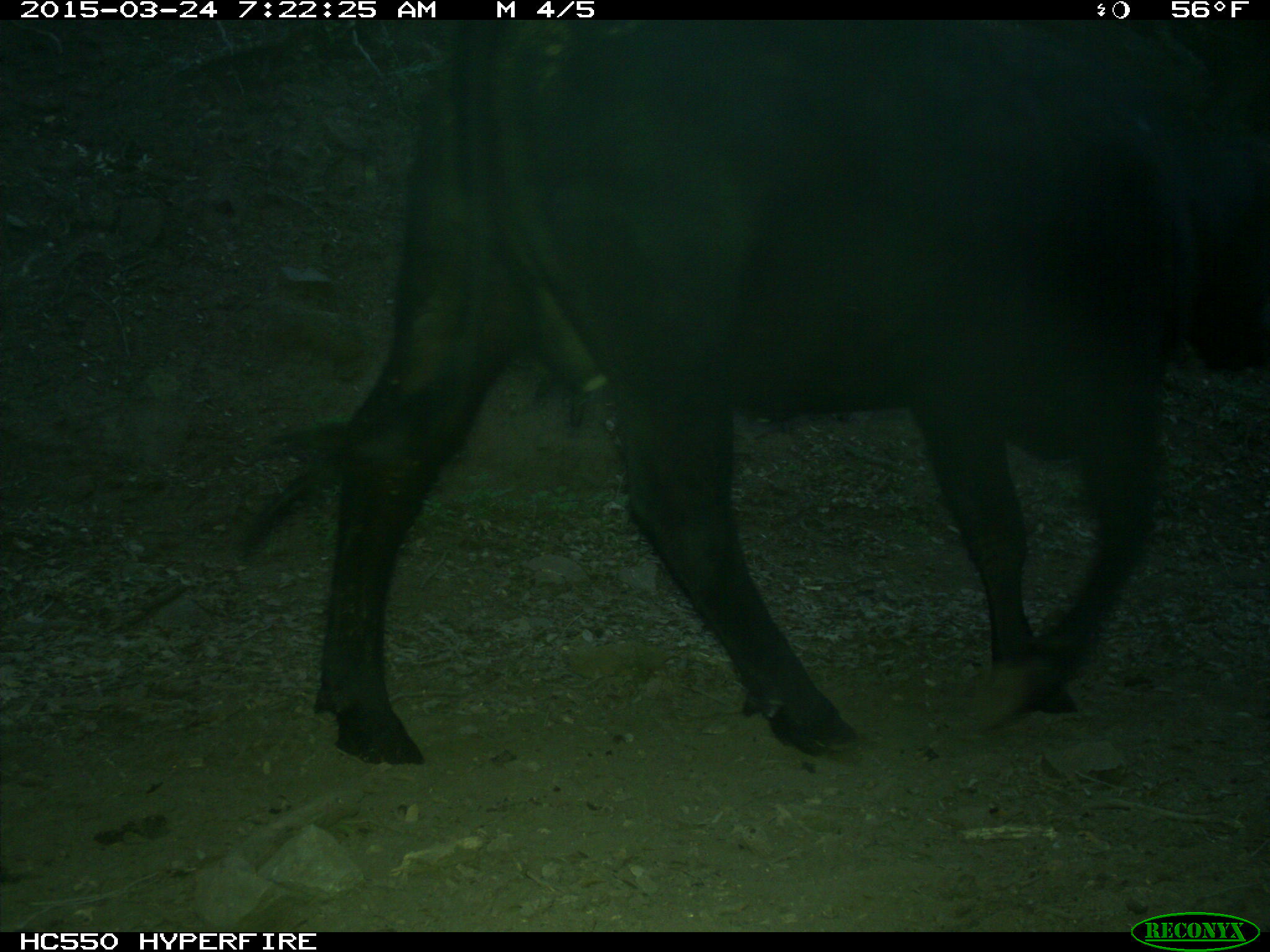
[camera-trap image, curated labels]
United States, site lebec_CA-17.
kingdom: Animalia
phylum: Chordata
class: Mammalia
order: Artiodactyla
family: Bovidae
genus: Bos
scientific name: Bos taurus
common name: domestic cow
Bos taurus (domestic cow).